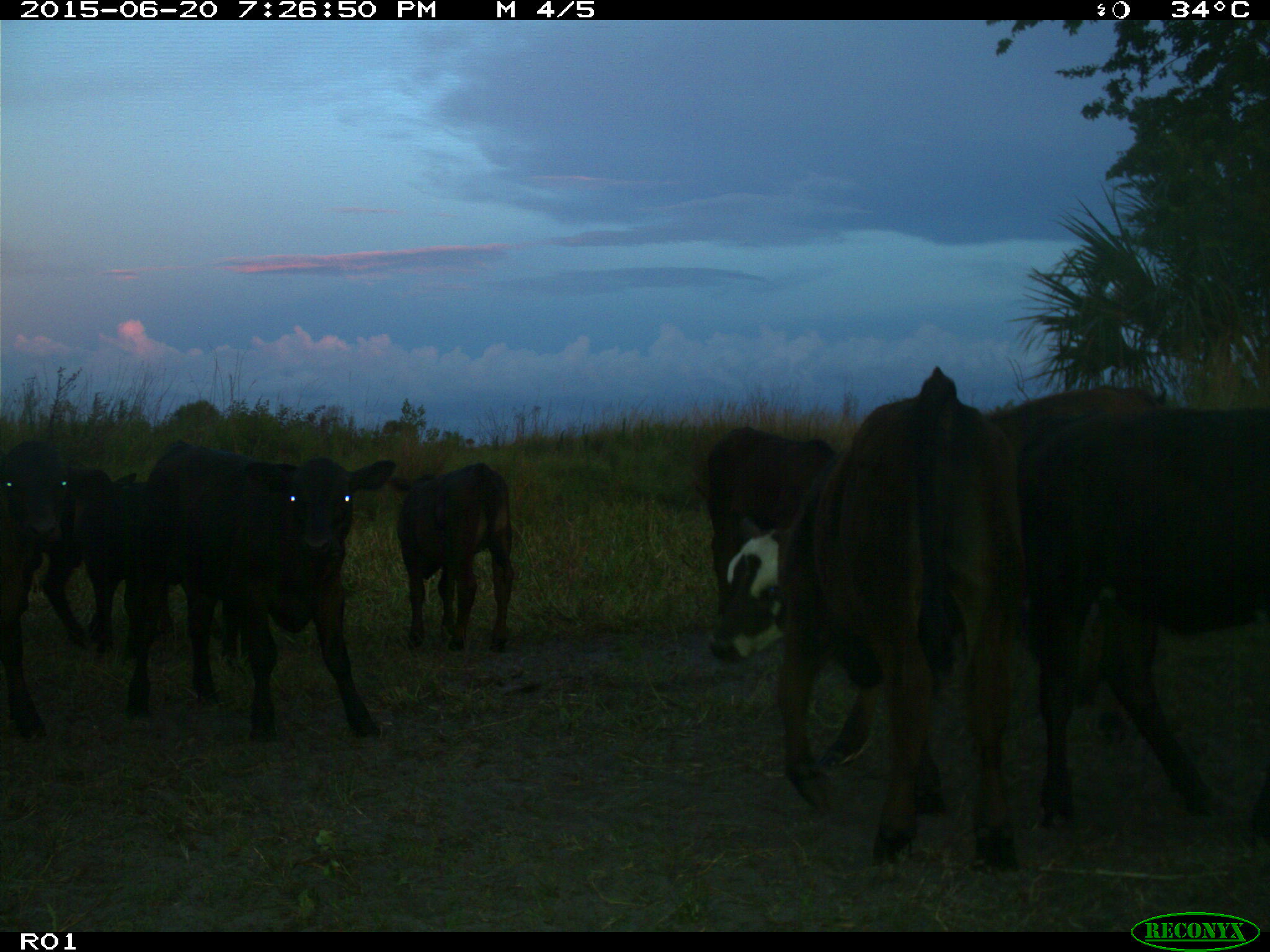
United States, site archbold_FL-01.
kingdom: Animalia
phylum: Chordata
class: Mammalia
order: Artiodactyla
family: Bovidae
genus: Bos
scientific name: Bos taurus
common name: domestic cow